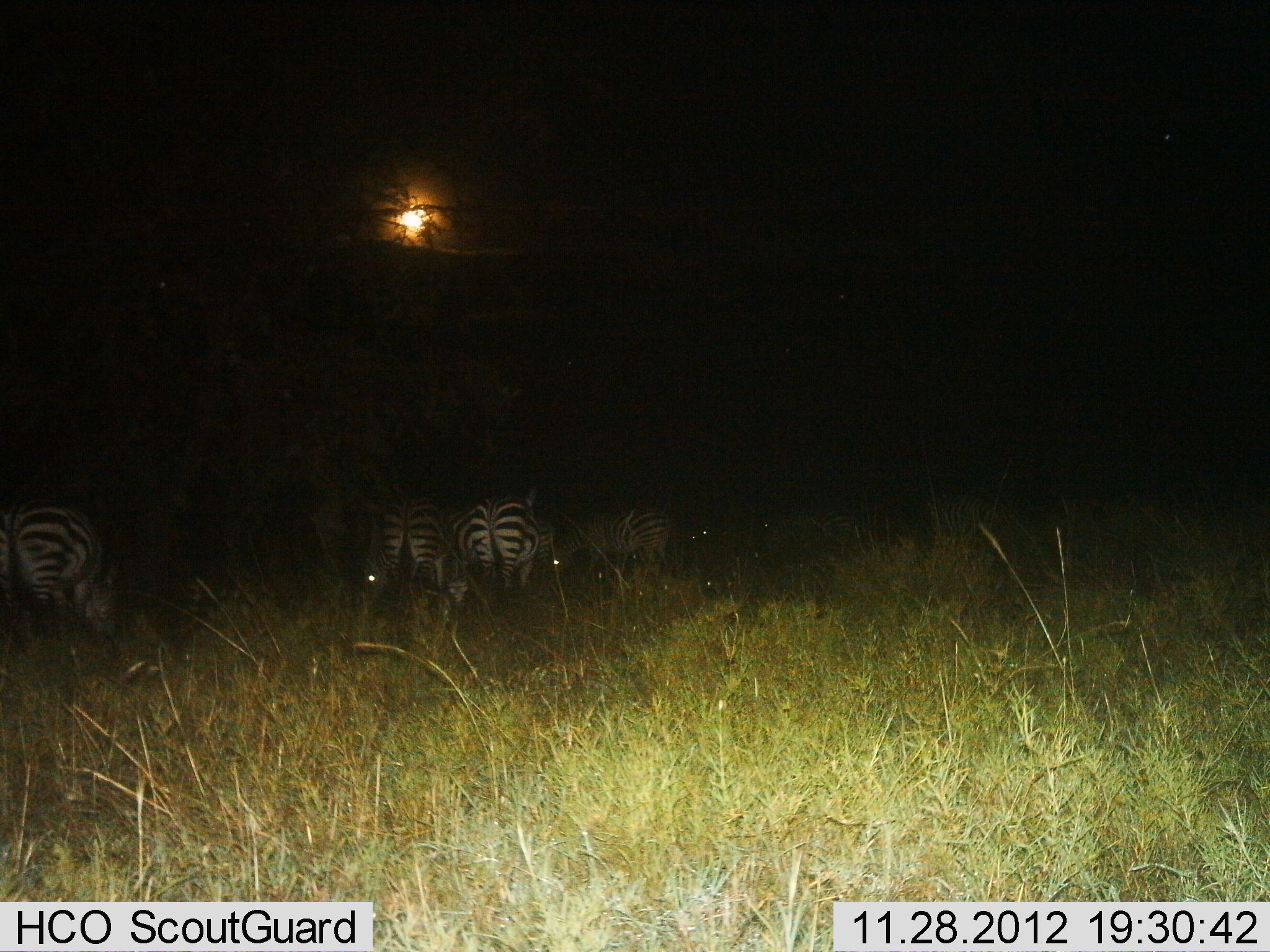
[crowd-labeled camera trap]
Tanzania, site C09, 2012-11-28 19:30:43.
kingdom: Animalia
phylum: Chordata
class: Mammalia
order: Perissodactyla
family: Equidae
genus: Equus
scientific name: Equus quagga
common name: plains zebra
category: zebra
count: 5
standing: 40%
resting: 10%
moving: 20%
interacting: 0%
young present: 0%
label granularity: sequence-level